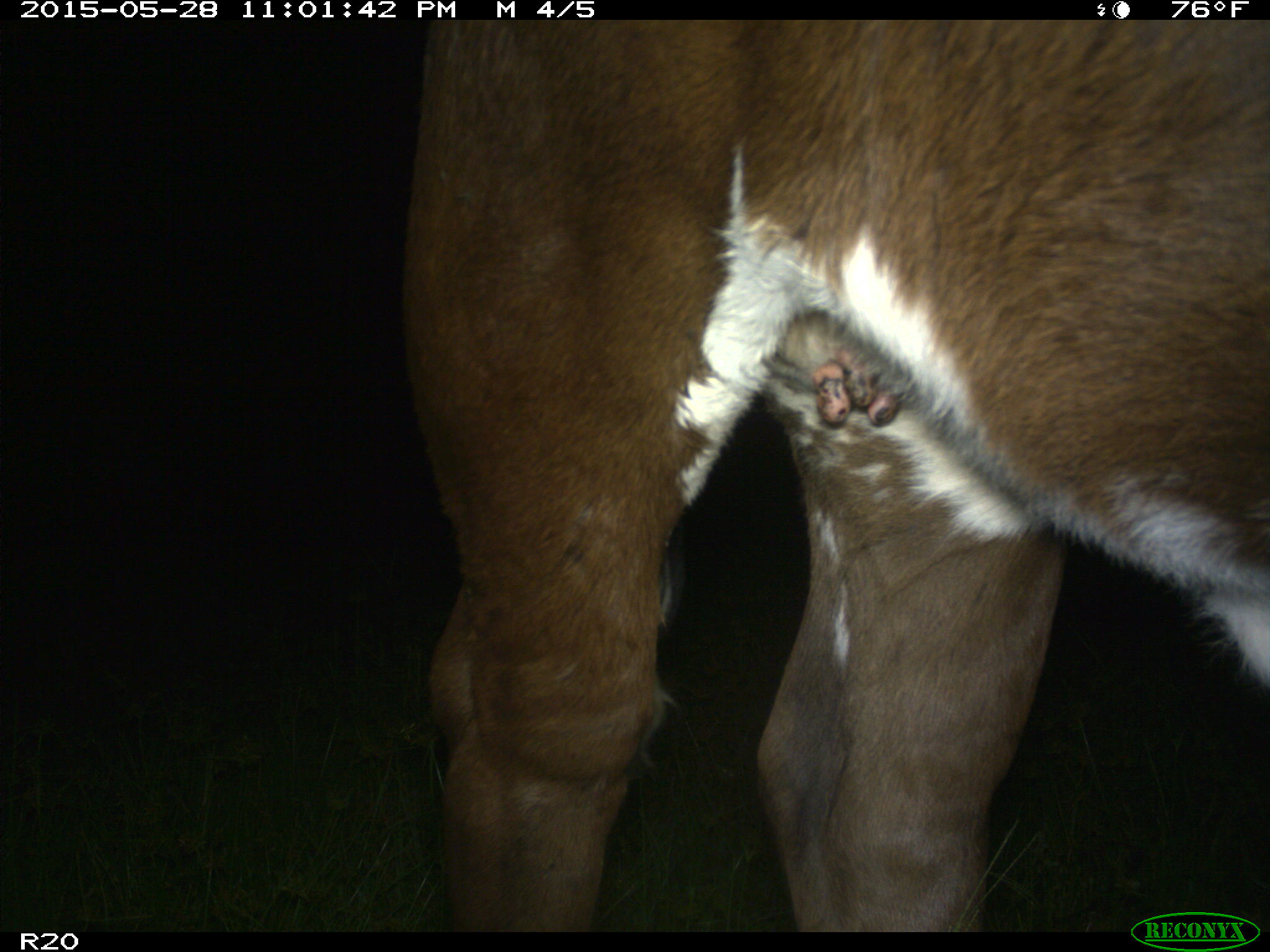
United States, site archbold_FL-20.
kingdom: Animalia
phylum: Chordata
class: Mammalia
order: Artiodactyla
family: Bovidae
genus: Bos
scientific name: Bos taurus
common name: domestic cow